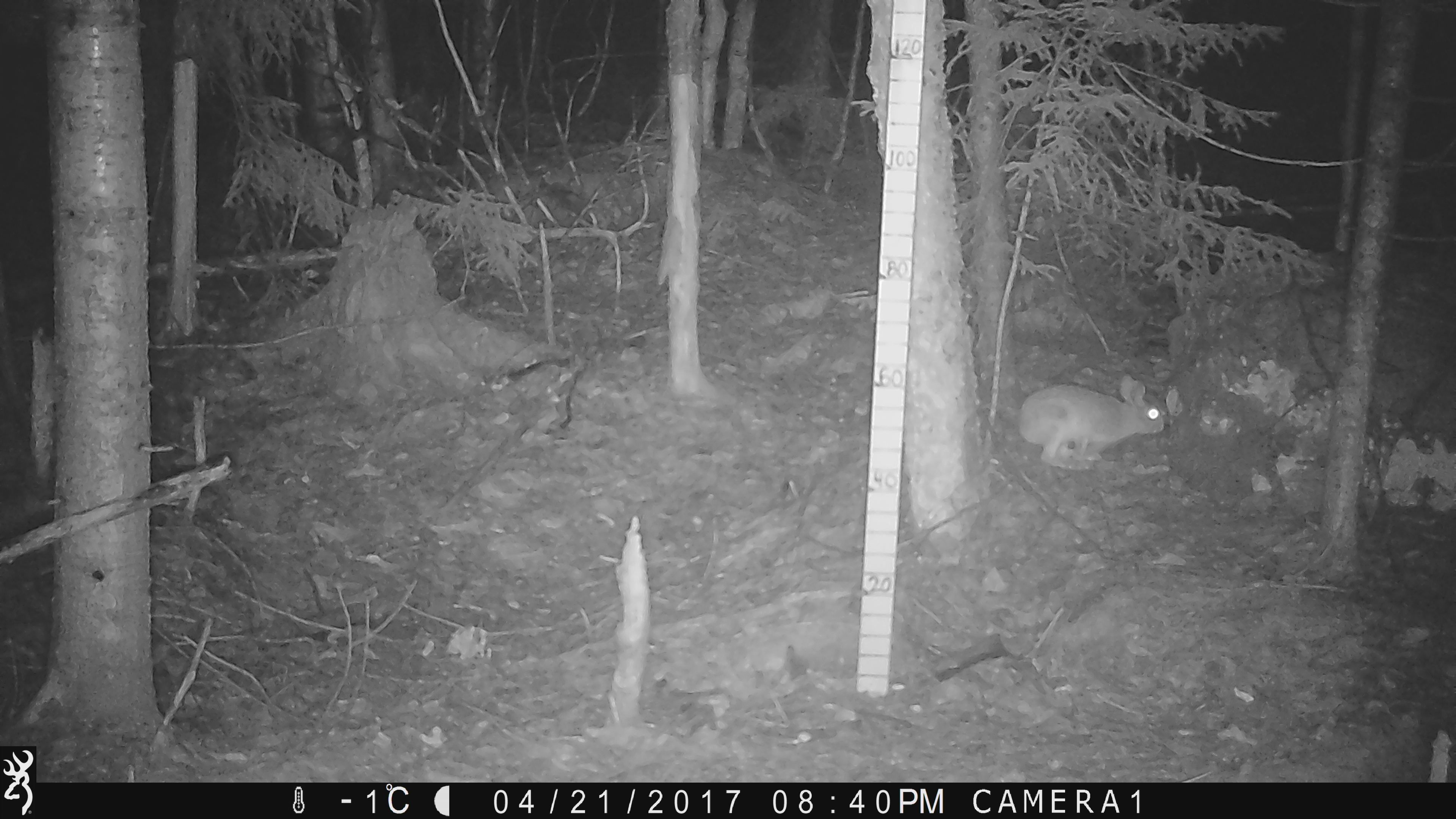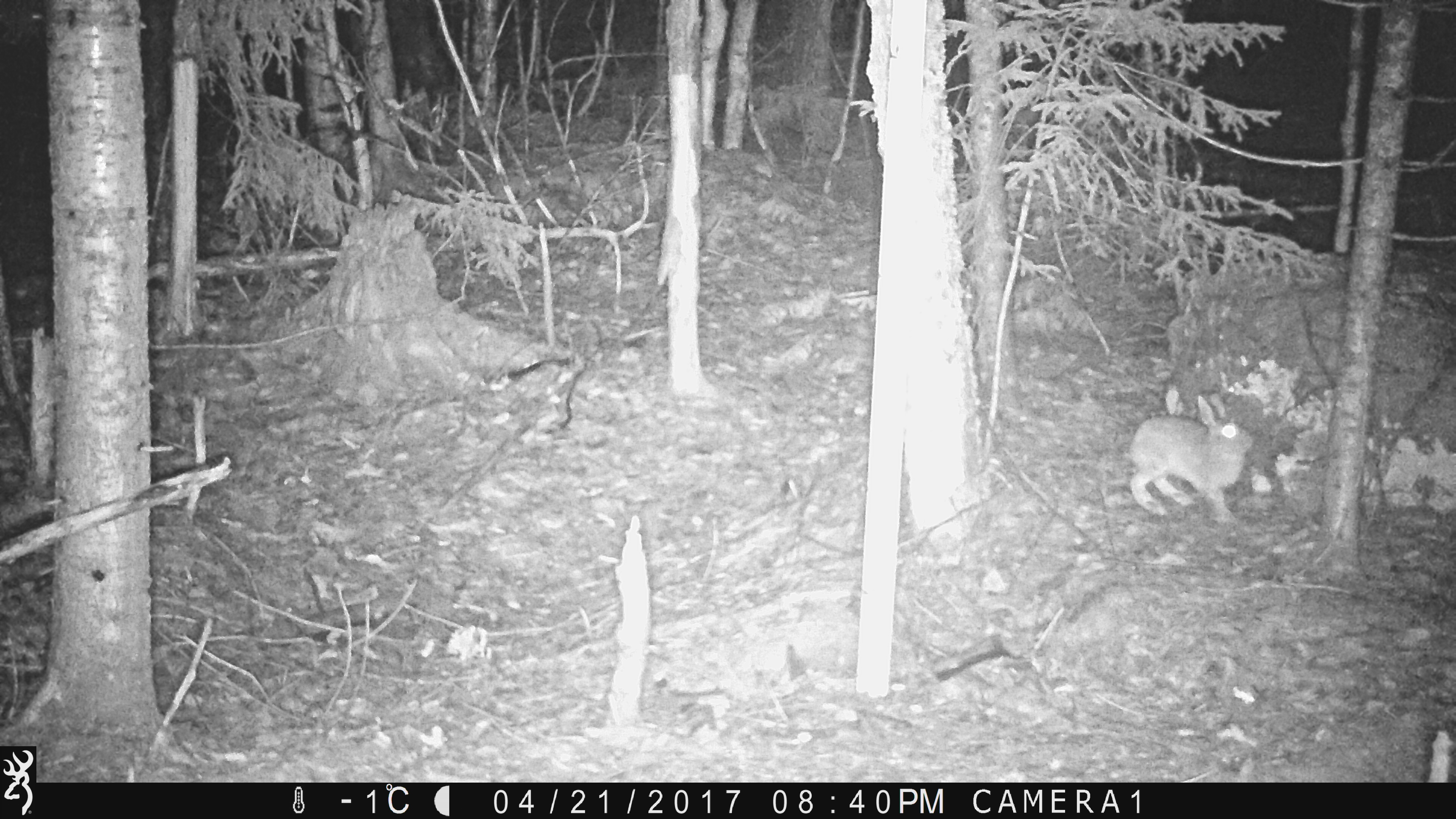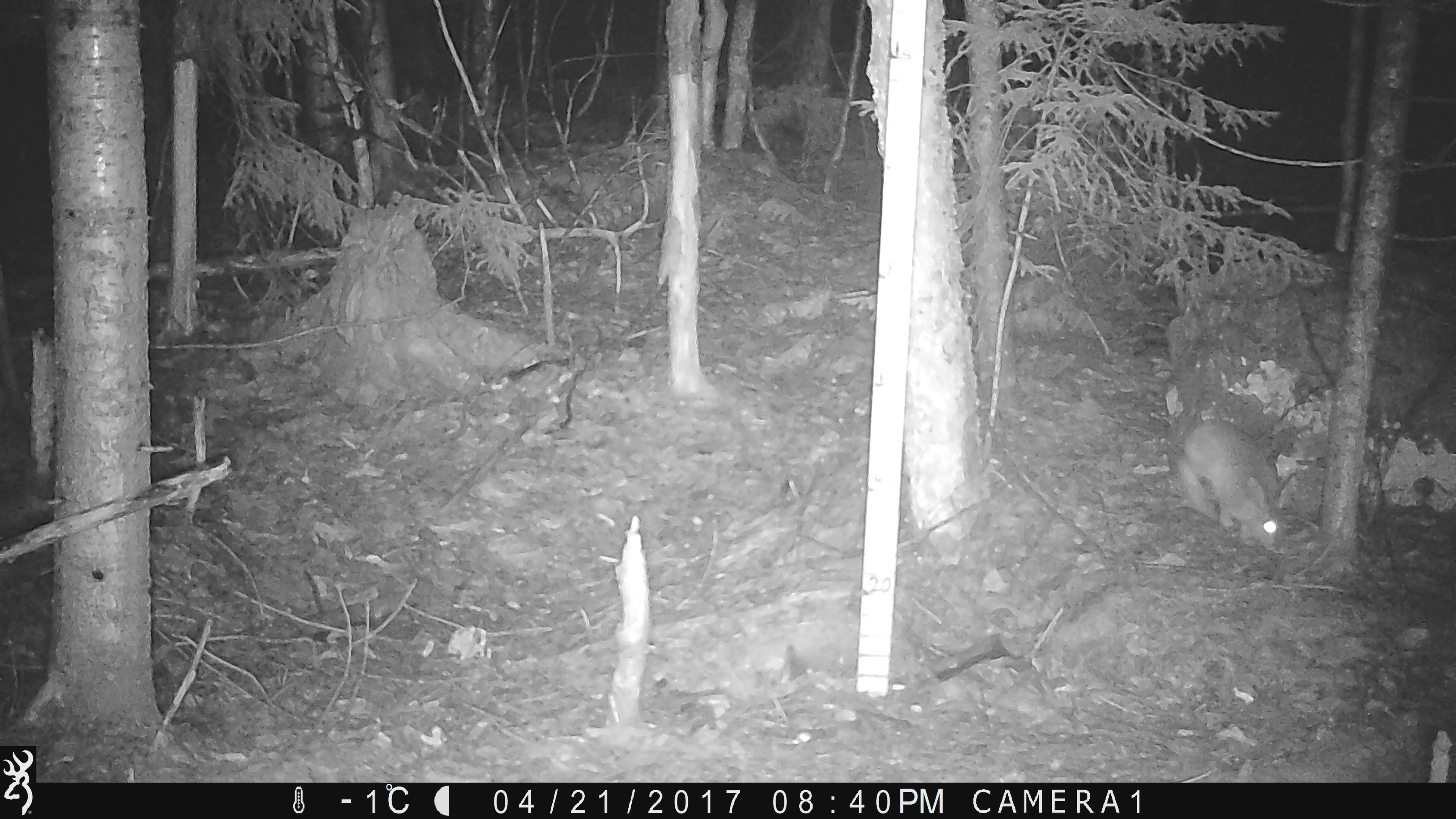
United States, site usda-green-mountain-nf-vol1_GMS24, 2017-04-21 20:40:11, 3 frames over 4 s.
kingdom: Animalia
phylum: Chordata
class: Mammalia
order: Lagomorpha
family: Leporidae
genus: Lepus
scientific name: Lepus americanus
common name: snowshoe hare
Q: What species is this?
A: Snowshoe hare (Lepus americanus).